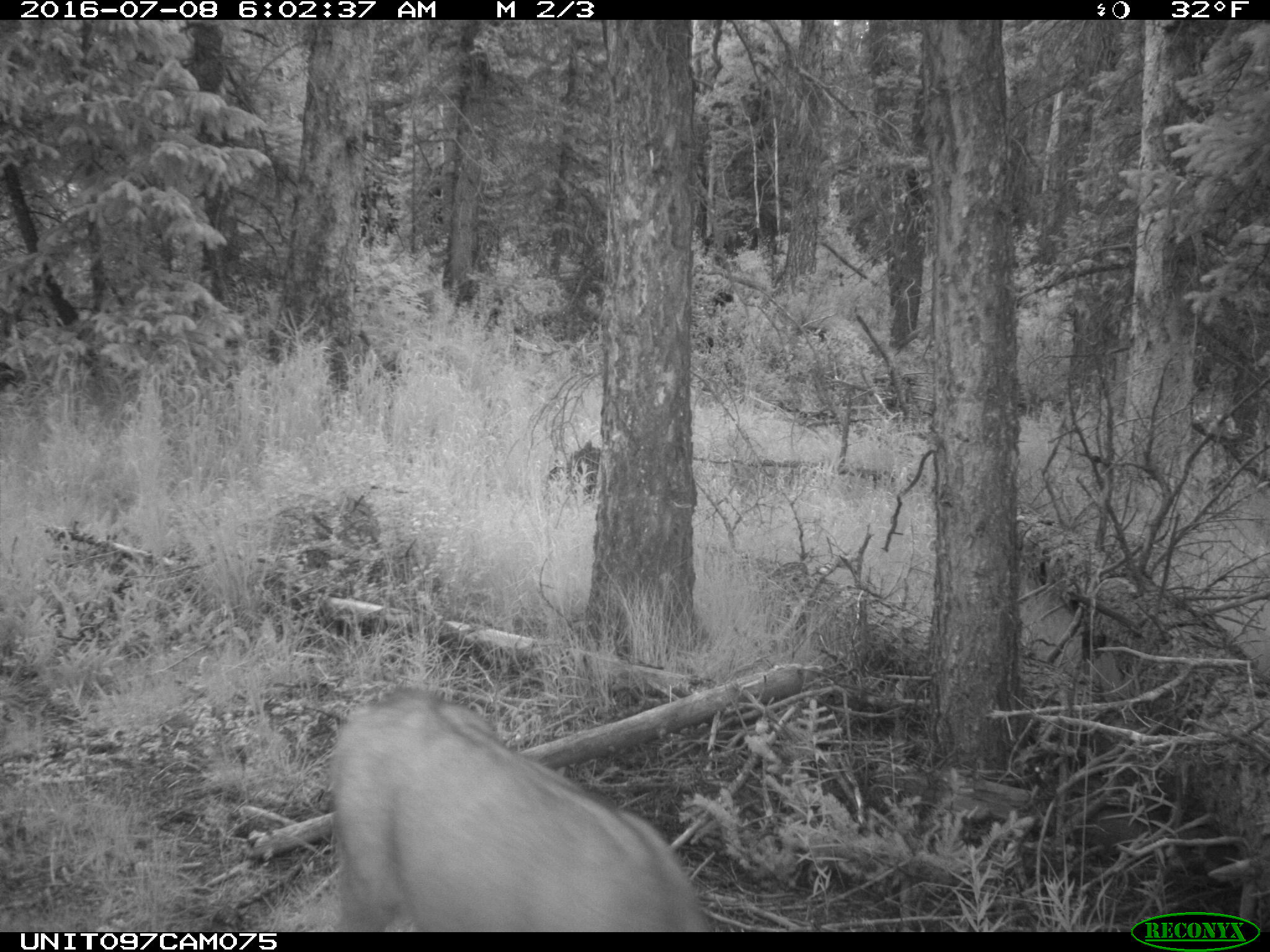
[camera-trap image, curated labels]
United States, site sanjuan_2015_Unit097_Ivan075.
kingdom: Animalia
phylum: Chordata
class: Mammalia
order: Artiodactyla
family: Cervidae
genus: Odocoileus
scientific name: Odocoileus hemionus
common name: mule deer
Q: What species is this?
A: Odocoileus hemionus (mule deer).